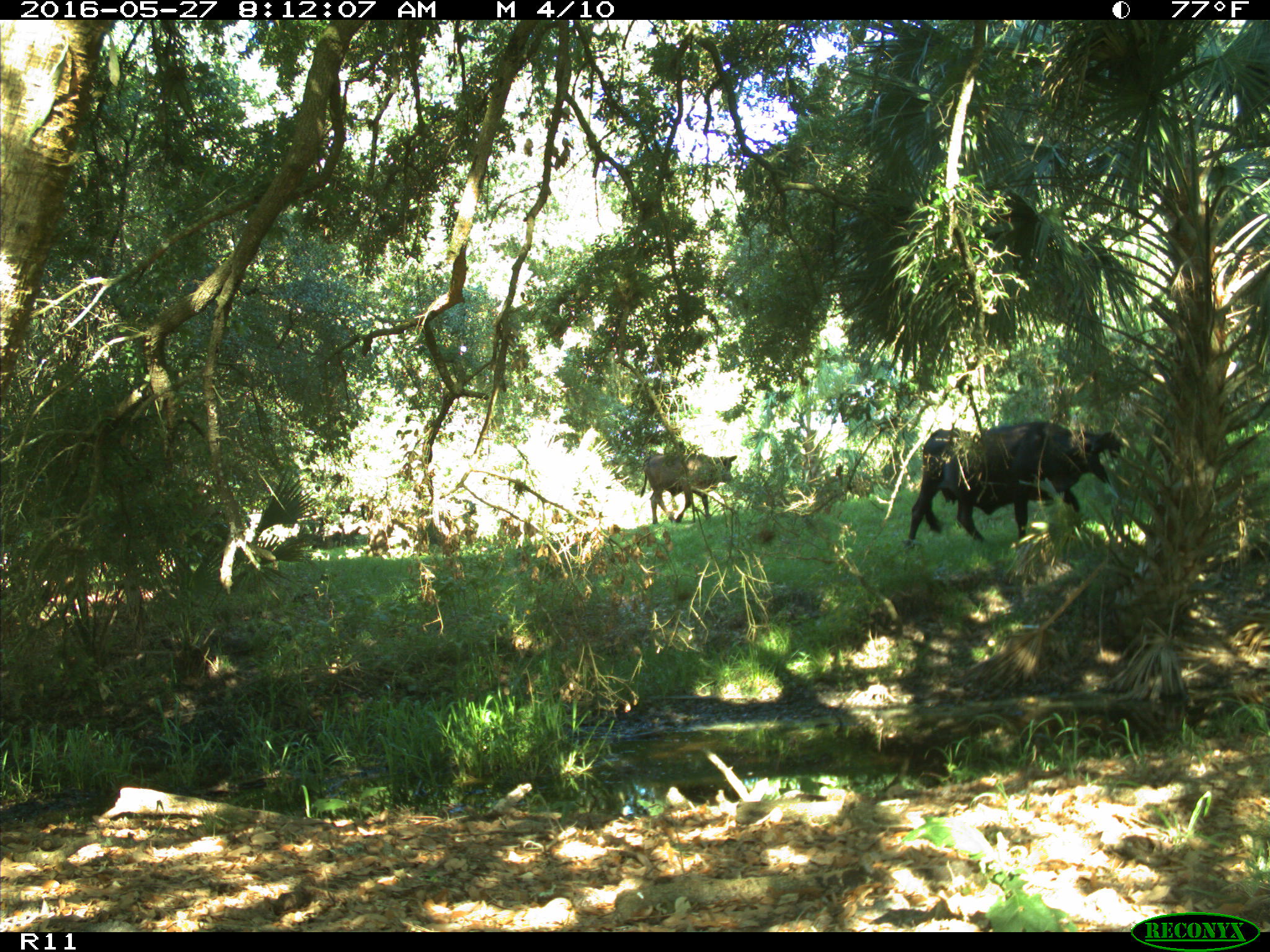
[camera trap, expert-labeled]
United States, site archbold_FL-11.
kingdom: Animalia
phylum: Chordata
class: Mammalia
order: Artiodactyla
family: Bovidae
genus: Bos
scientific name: Bos taurus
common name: domestic cow